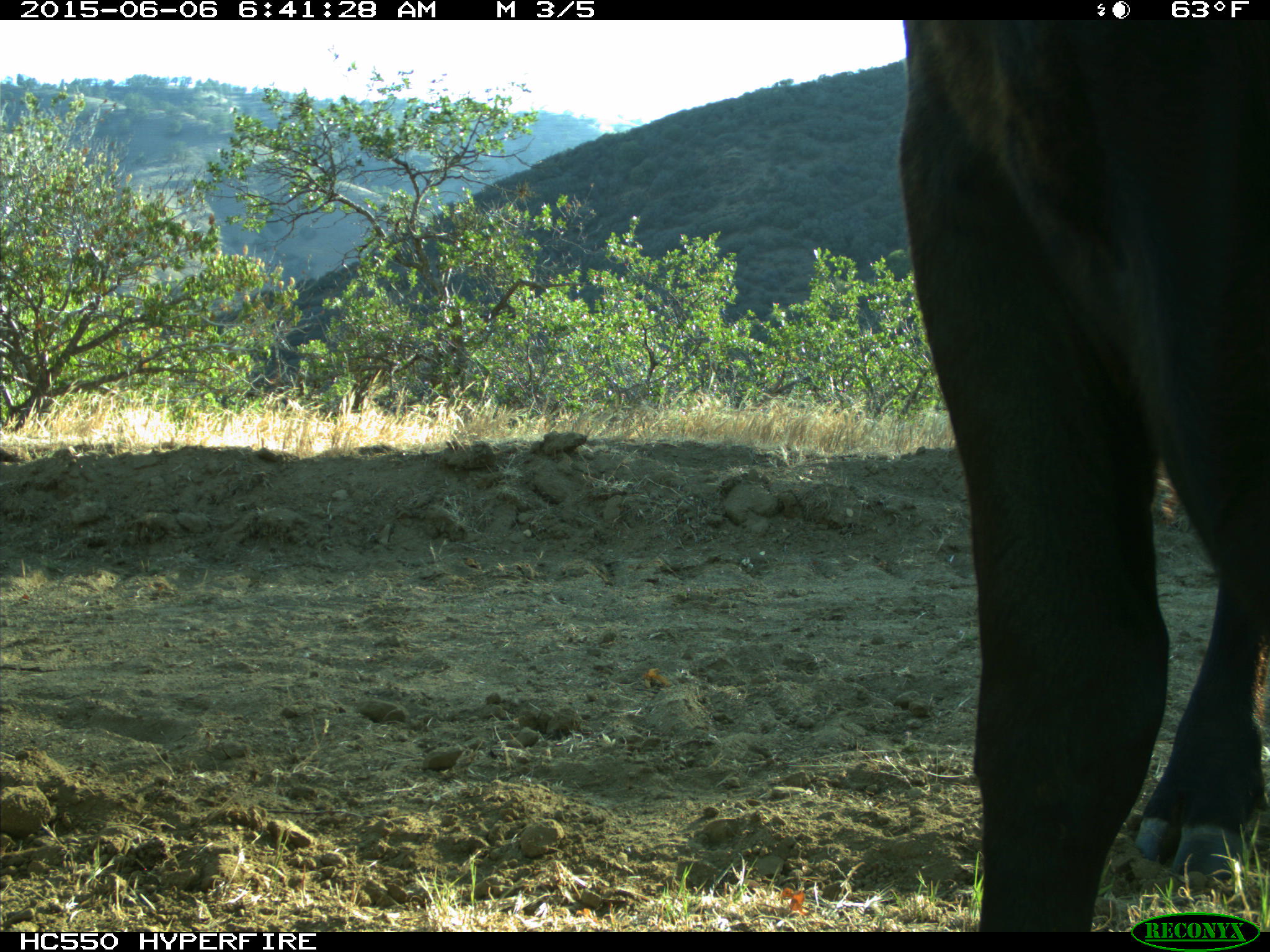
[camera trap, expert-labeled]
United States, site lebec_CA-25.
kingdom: Animalia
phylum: Chordata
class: Mammalia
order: Artiodactyla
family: Bovidae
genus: Bos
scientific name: Bos taurus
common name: domestic cow